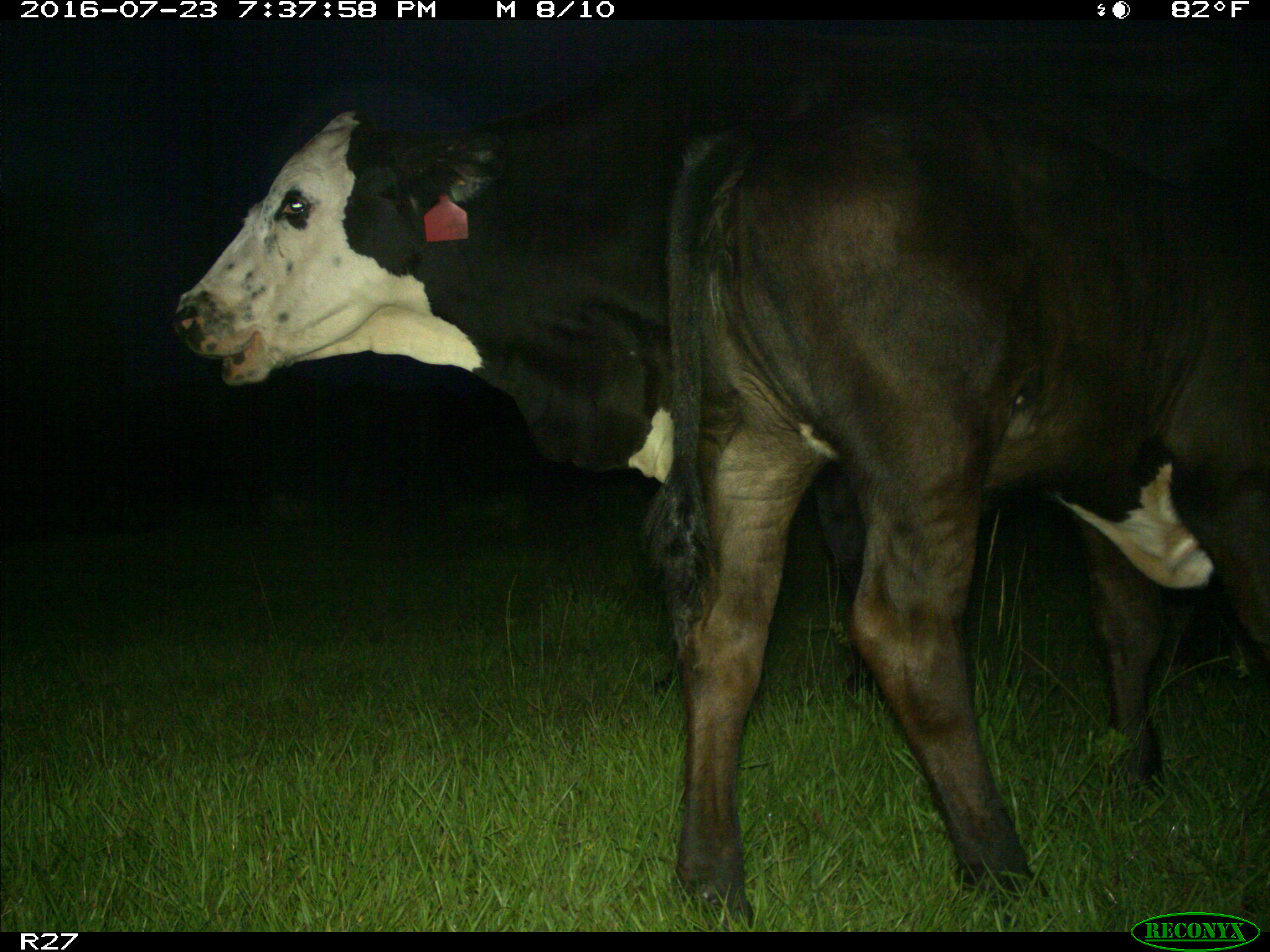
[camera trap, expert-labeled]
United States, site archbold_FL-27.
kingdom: Animalia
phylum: Chordata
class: Mammalia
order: Artiodactyla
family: Bovidae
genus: Bos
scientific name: Bos taurus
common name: domestic cow